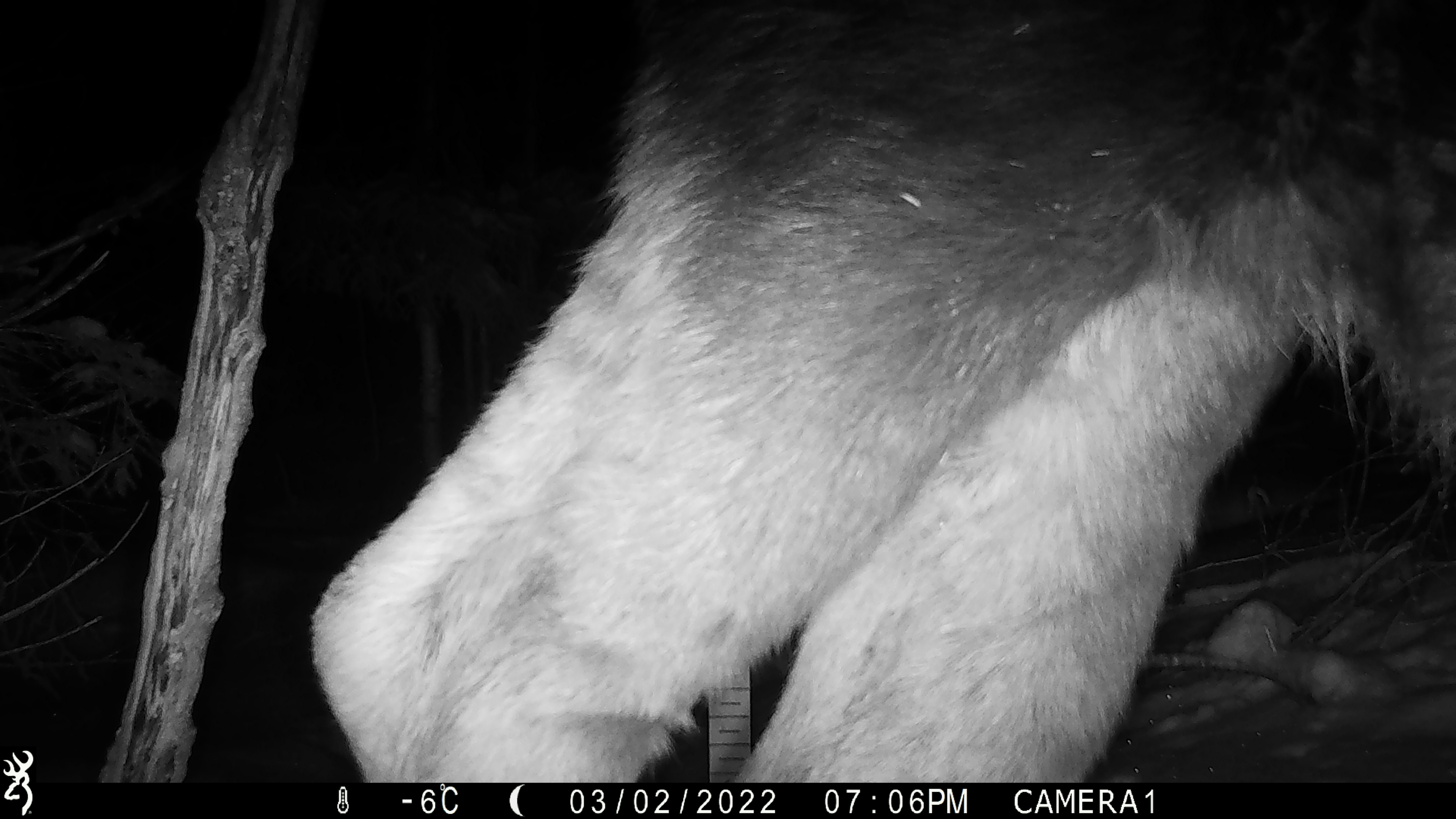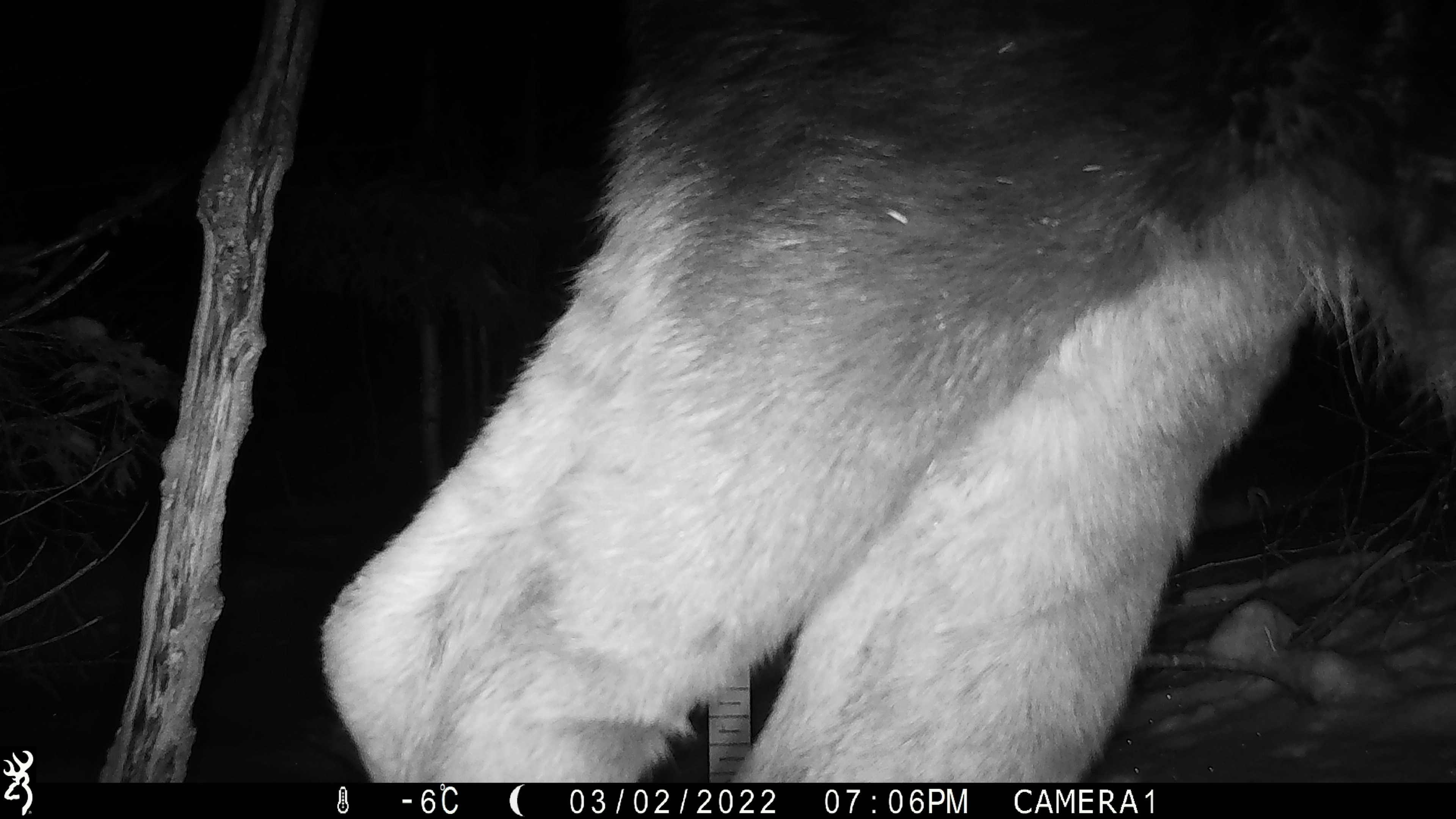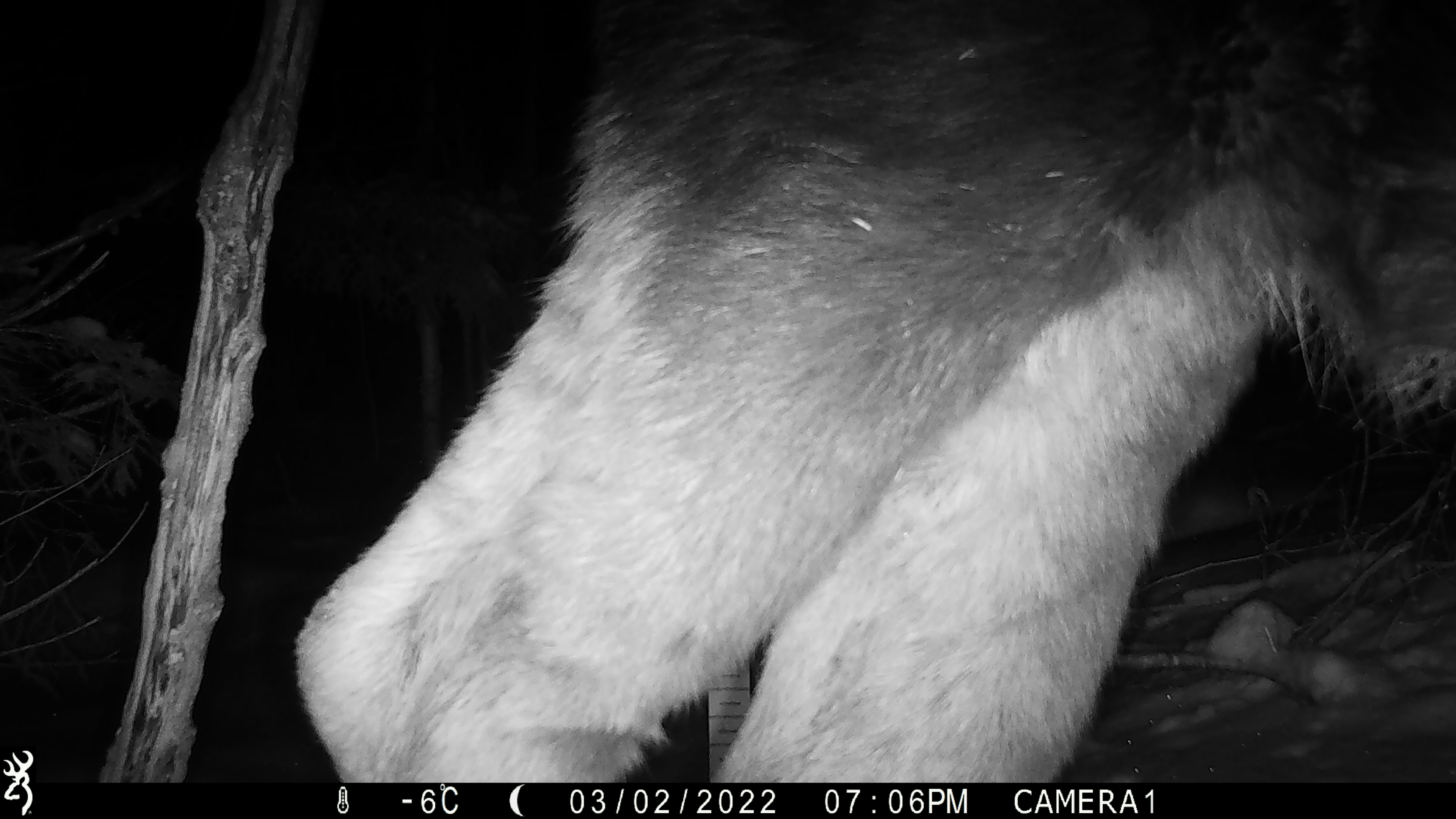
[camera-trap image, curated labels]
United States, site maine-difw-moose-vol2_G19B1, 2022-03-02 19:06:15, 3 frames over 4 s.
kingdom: Animalia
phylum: Chordata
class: Mammalia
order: Artiodactyla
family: Cervidae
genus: Alces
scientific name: Alces alces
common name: moose